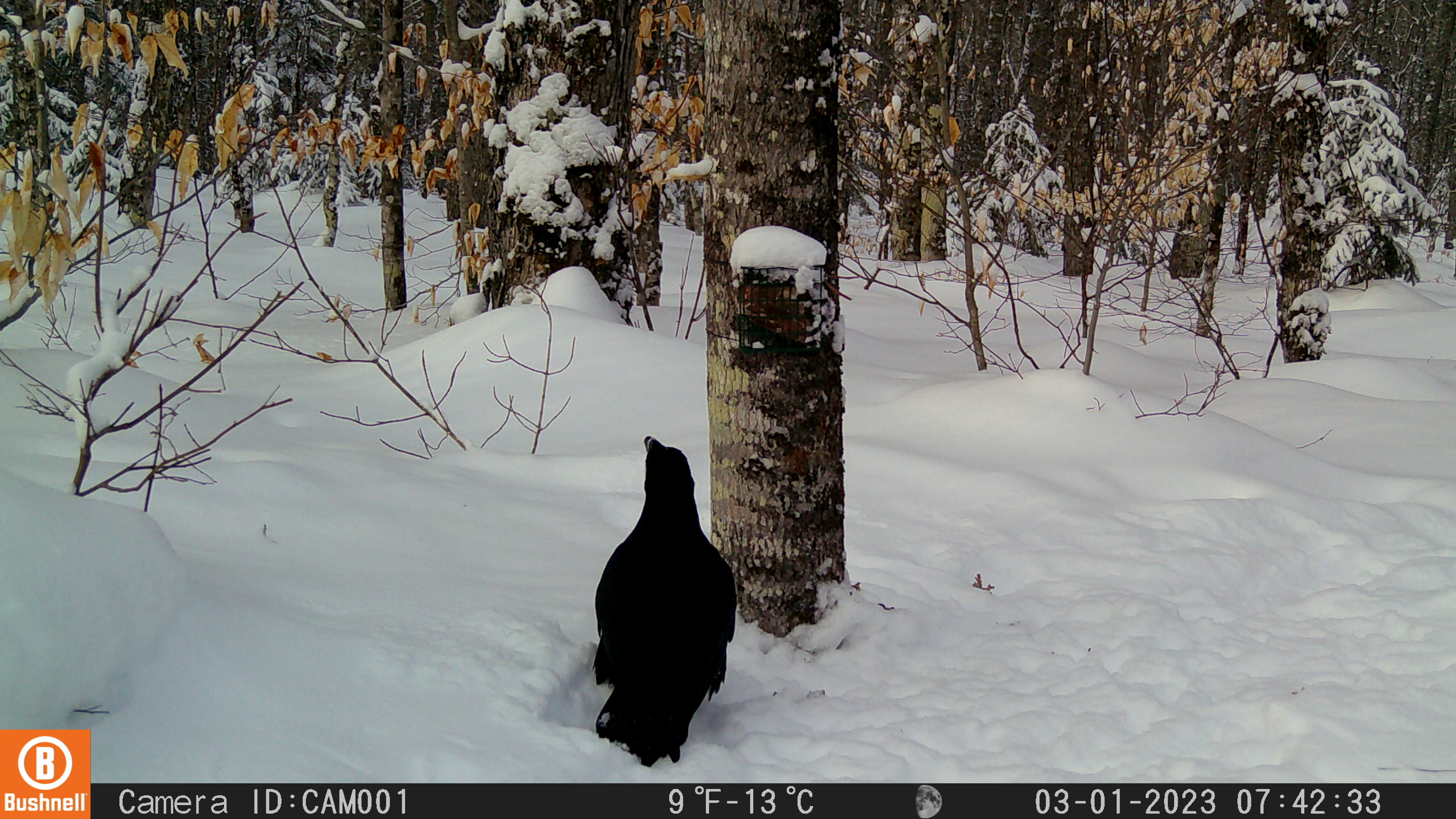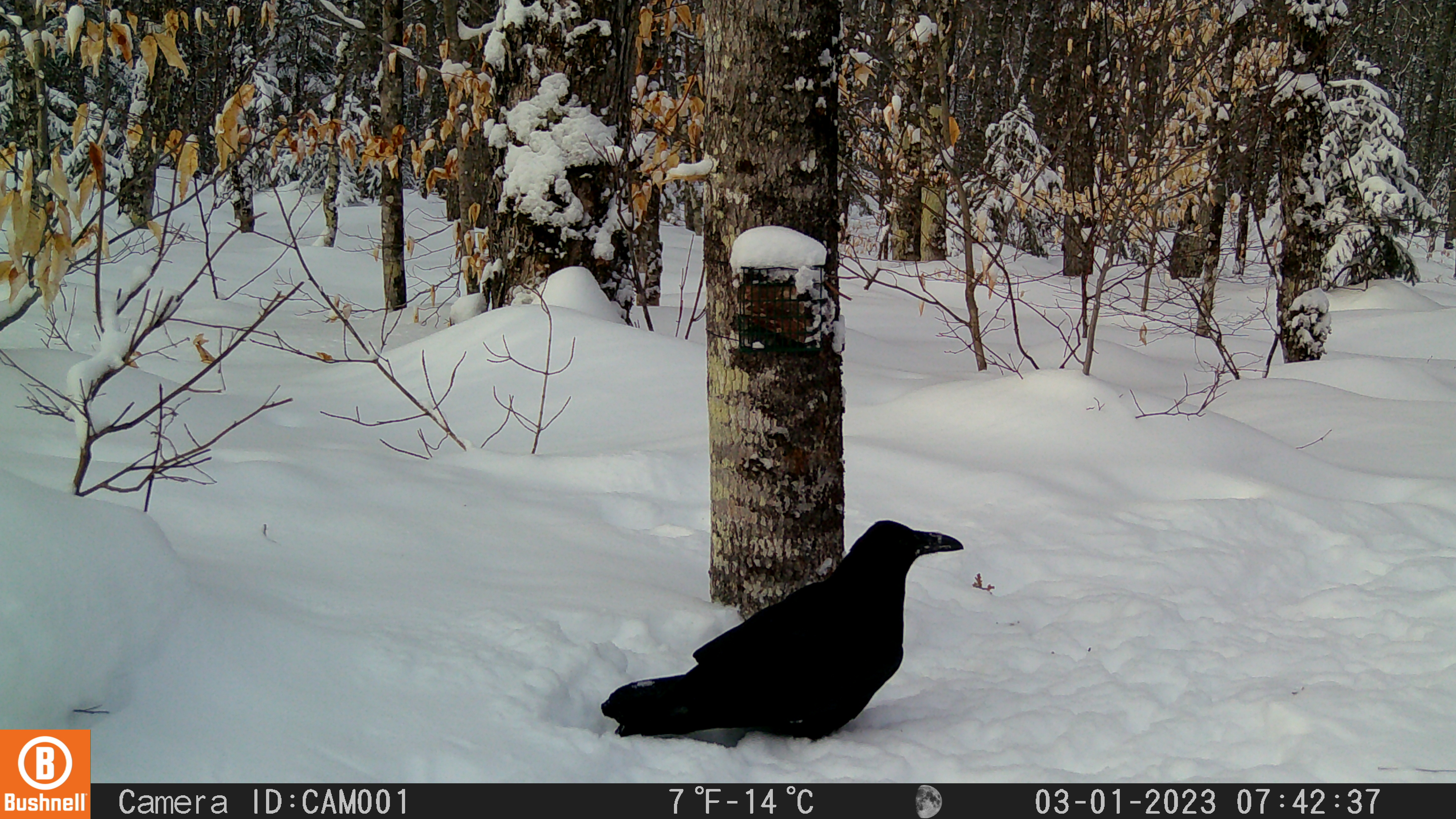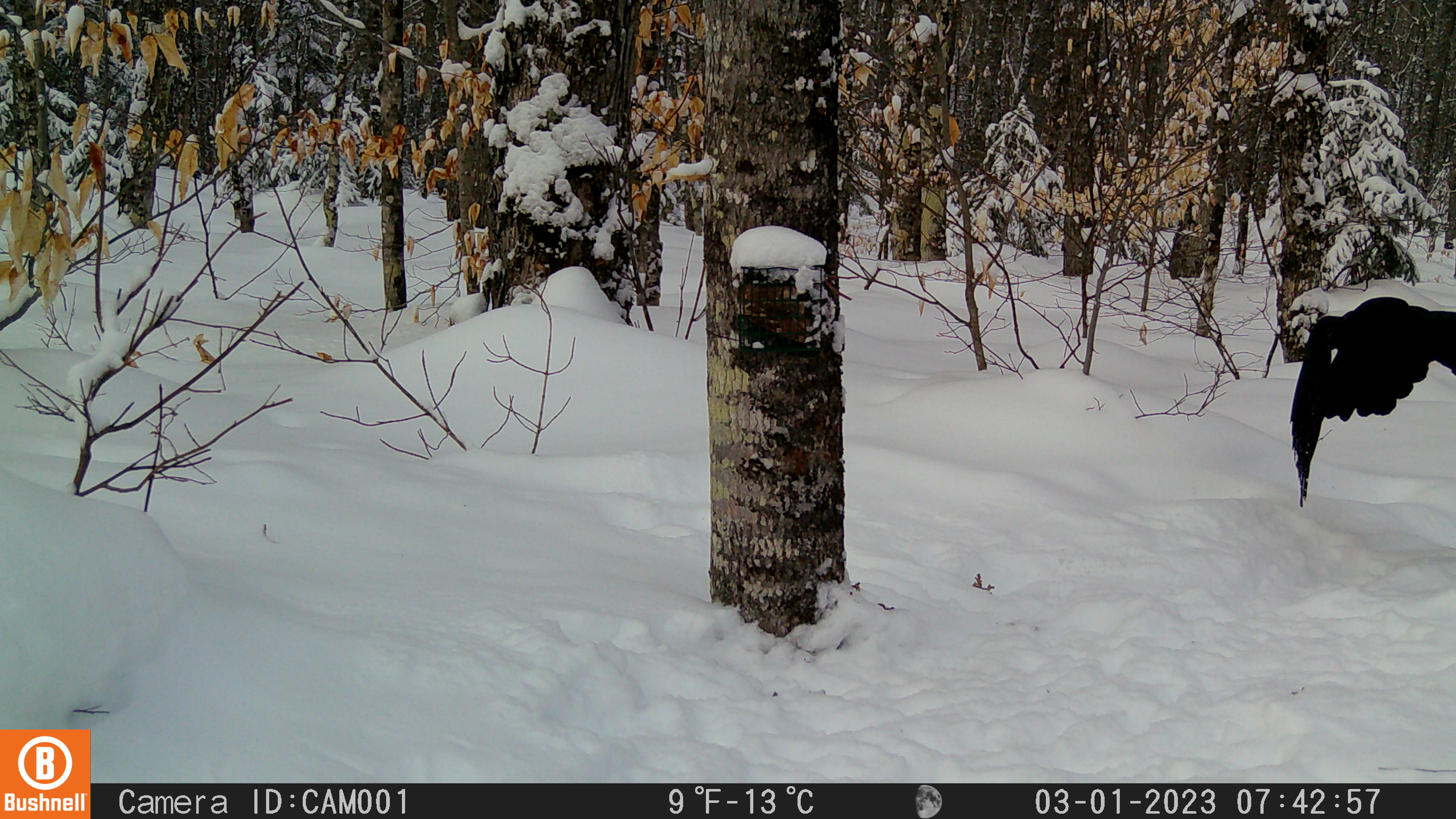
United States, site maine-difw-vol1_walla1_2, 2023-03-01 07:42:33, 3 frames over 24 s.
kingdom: Animalia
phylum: Chordata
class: Aves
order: Passeriformes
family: Corvidae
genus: Corvus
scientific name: Corvus corax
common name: common raven